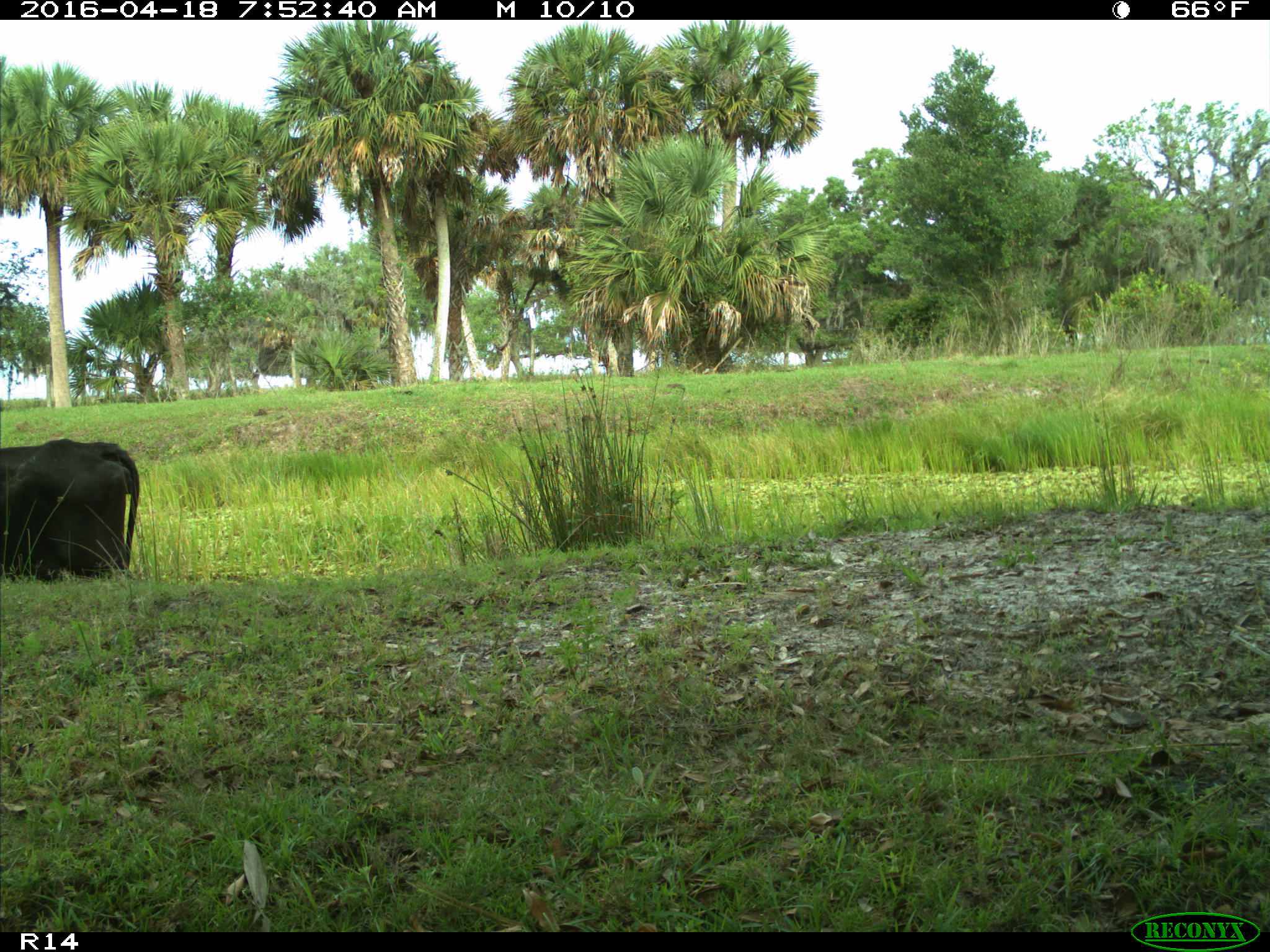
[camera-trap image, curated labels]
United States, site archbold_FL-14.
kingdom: Animalia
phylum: Chordata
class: Mammalia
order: Artiodactyla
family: Bovidae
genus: Bos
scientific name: Bos taurus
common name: domestic cow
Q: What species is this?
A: Bos taurus (domestic cow).